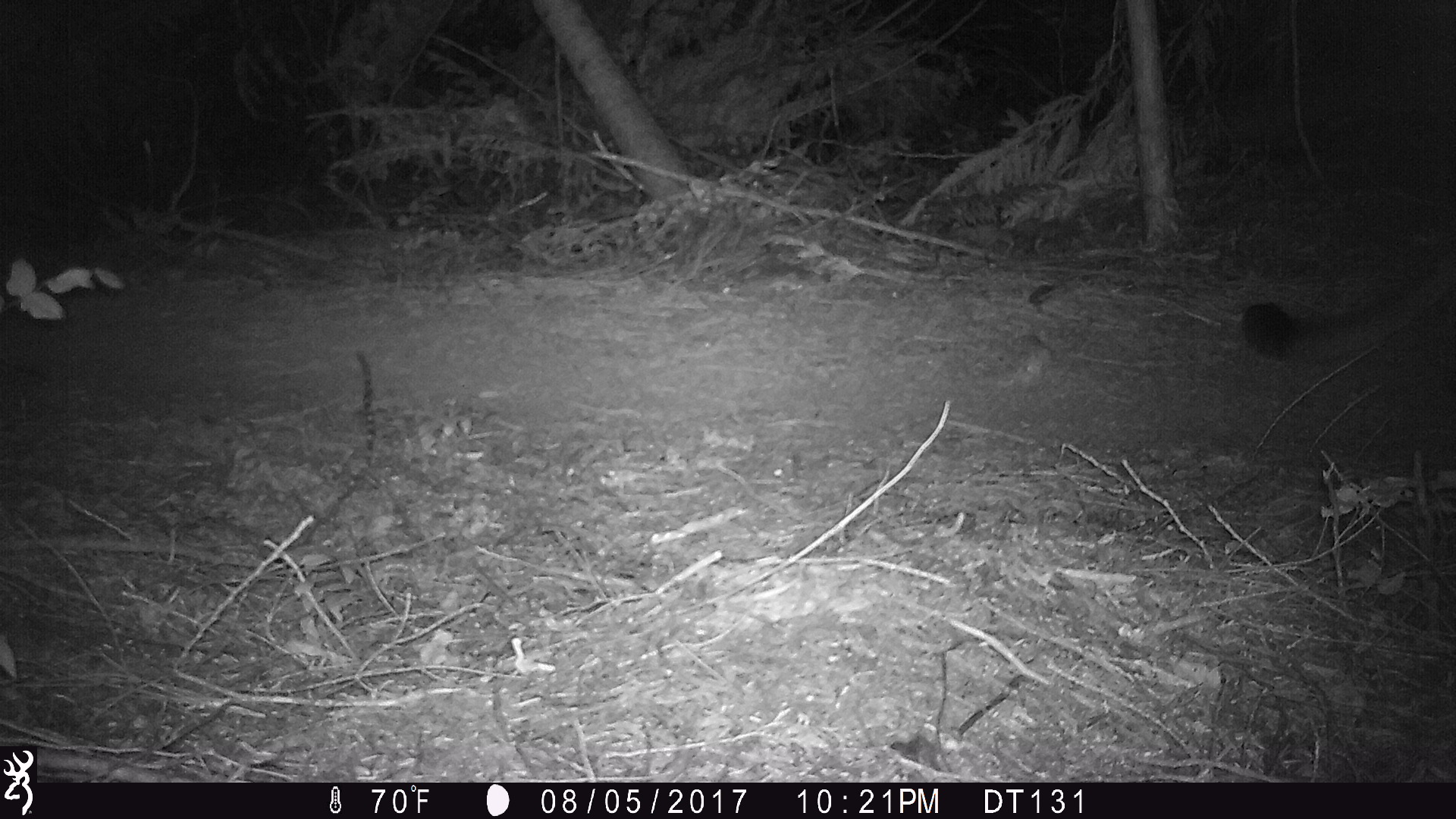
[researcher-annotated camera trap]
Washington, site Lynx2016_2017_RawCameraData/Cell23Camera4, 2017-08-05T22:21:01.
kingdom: Animalia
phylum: Chordata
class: Mammalia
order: Carnivora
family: Felidae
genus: Puma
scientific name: Puma concolor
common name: mountain lion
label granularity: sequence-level